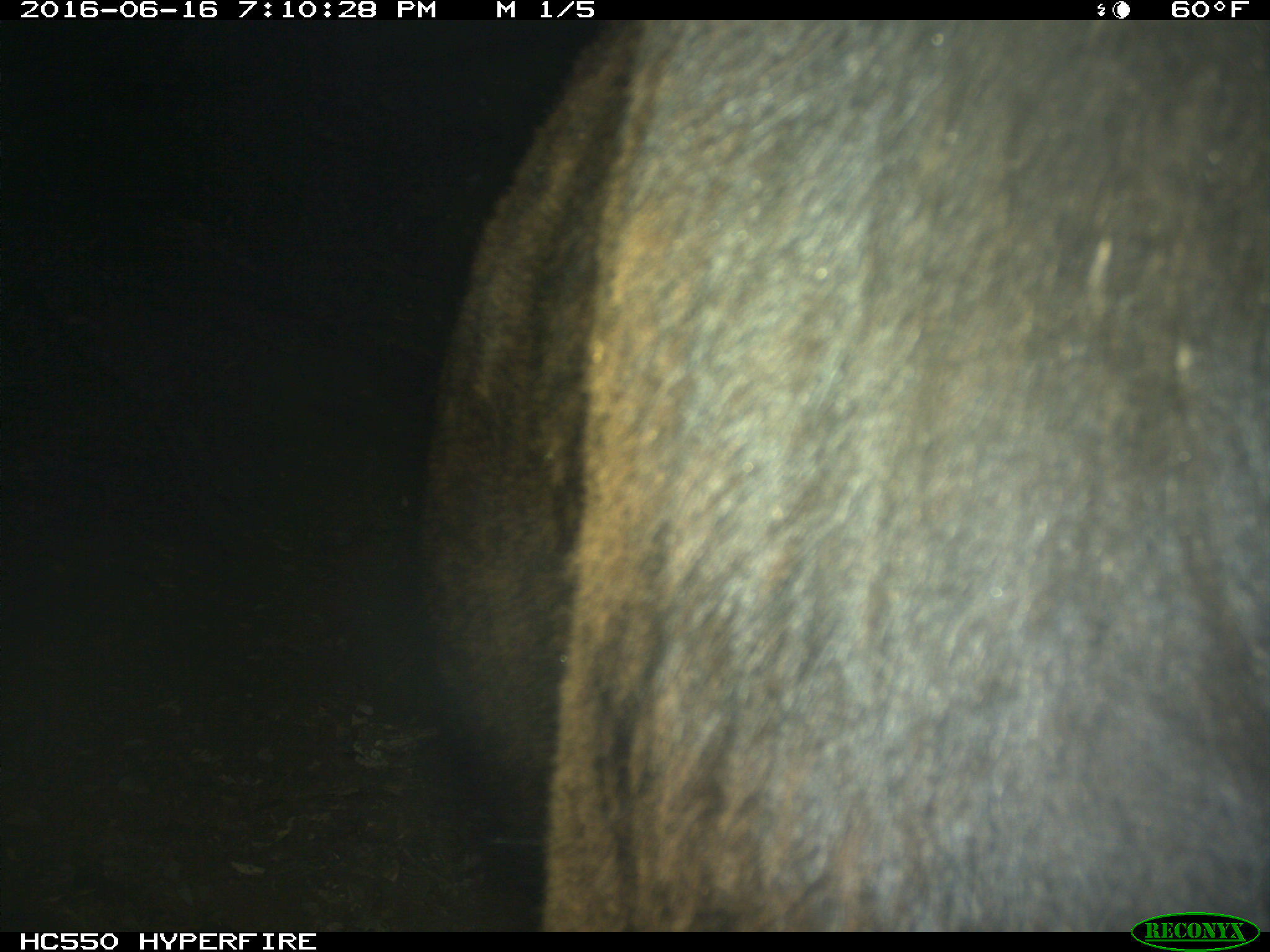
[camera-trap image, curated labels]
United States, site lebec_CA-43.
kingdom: Animalia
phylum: Chordata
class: Mammalia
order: Artiodactyla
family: Bovidae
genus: Bos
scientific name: Bos taurus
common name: domestic cow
Bos taurus (domestic cow).